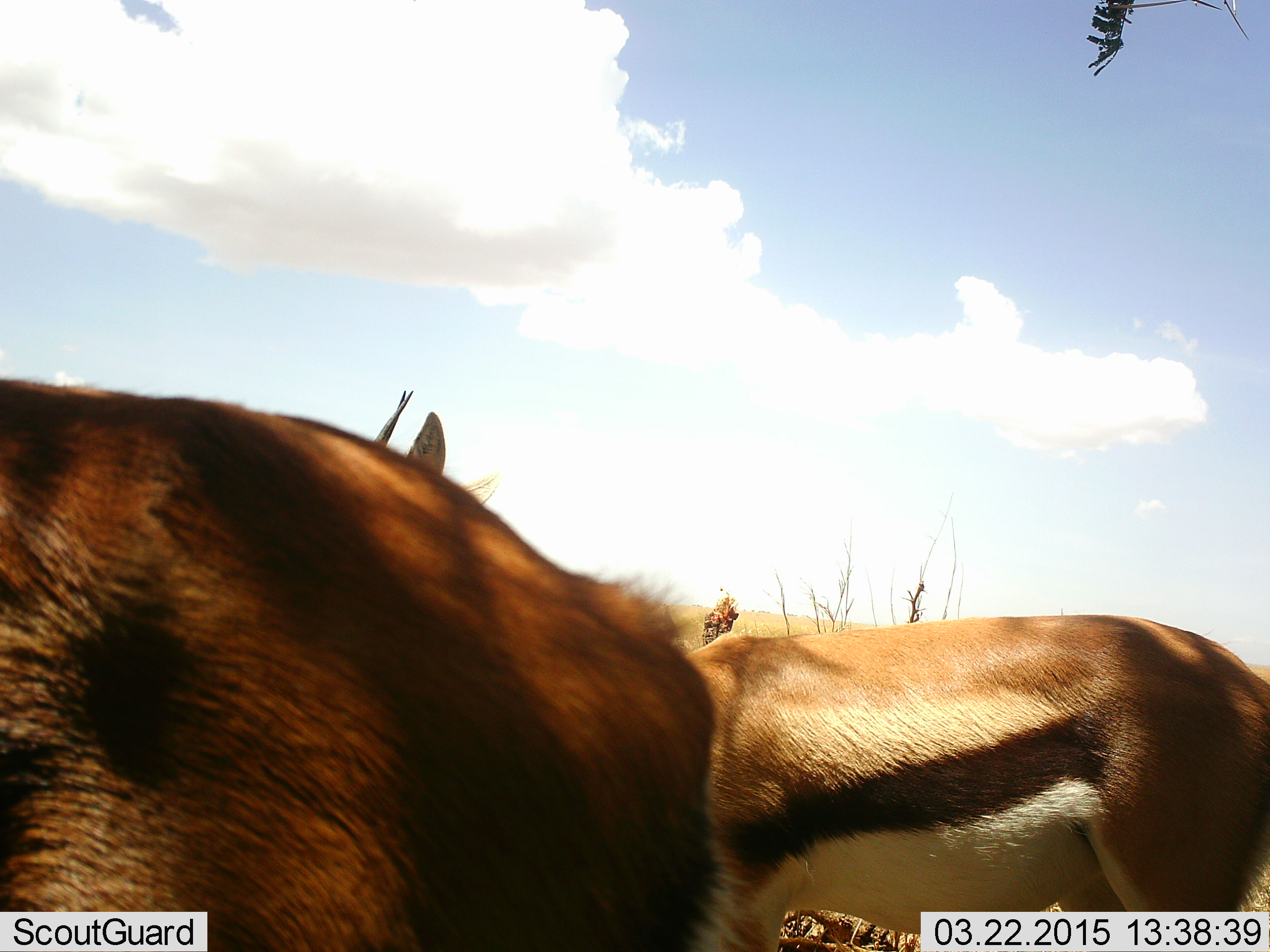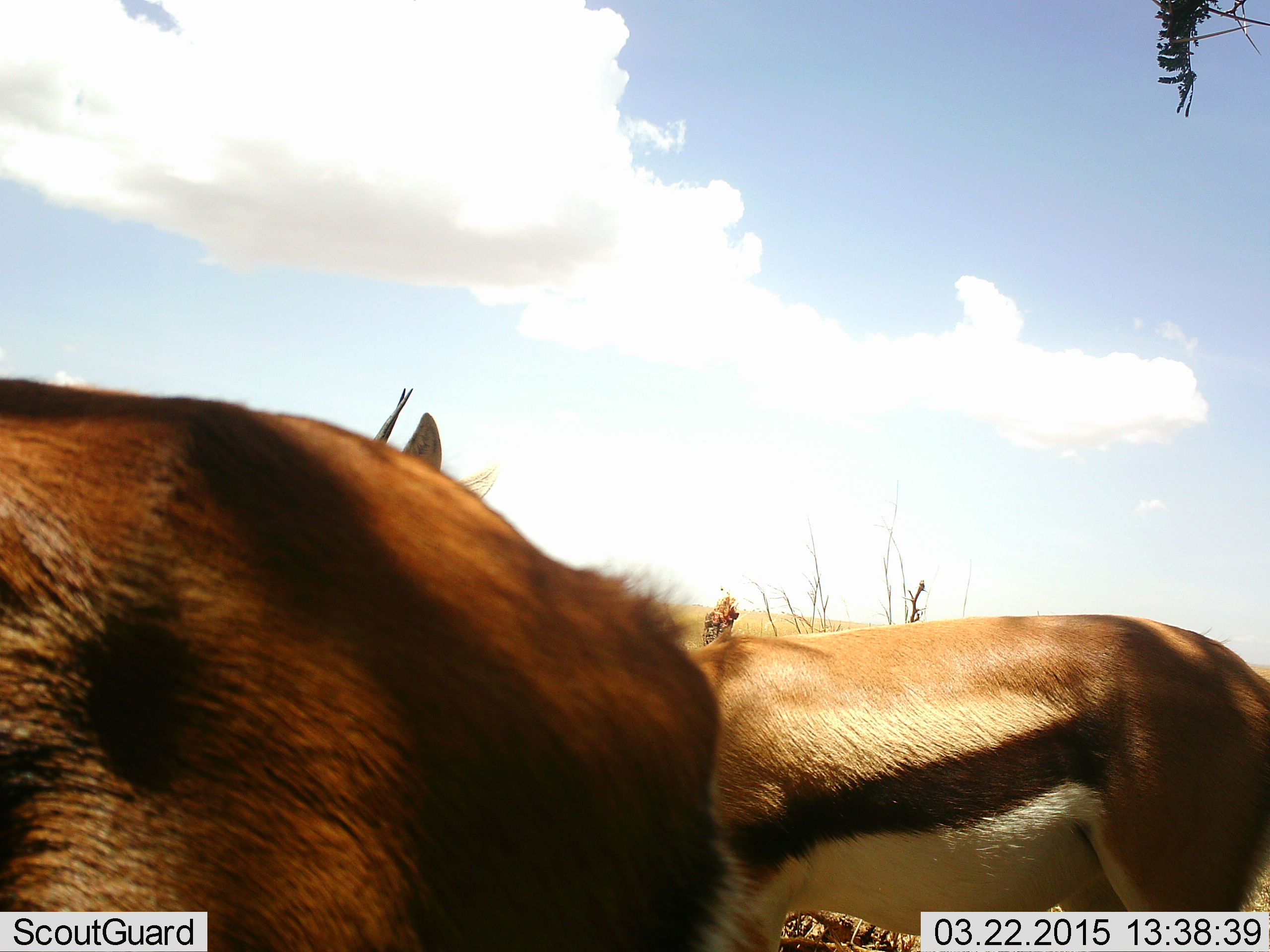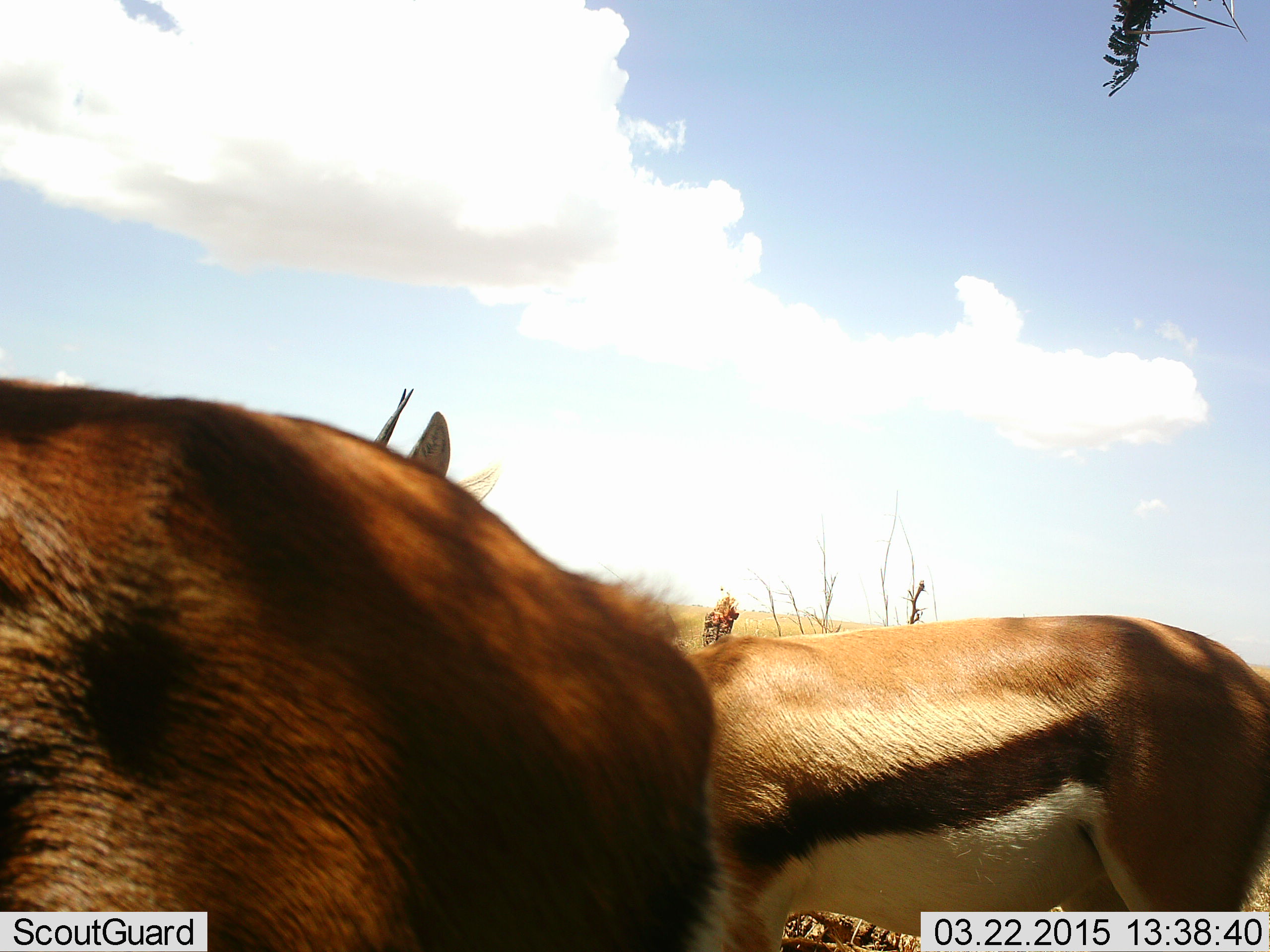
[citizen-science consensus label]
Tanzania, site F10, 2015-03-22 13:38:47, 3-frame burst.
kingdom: Animalia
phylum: Chordata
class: Mammalia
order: Artiodactyla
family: Bovidae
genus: Eudorcas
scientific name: Eudorcas thomsonii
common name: thomson's gazelle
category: gazellethomsons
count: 3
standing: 100%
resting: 0%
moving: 0%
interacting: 0%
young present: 0%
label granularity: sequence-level